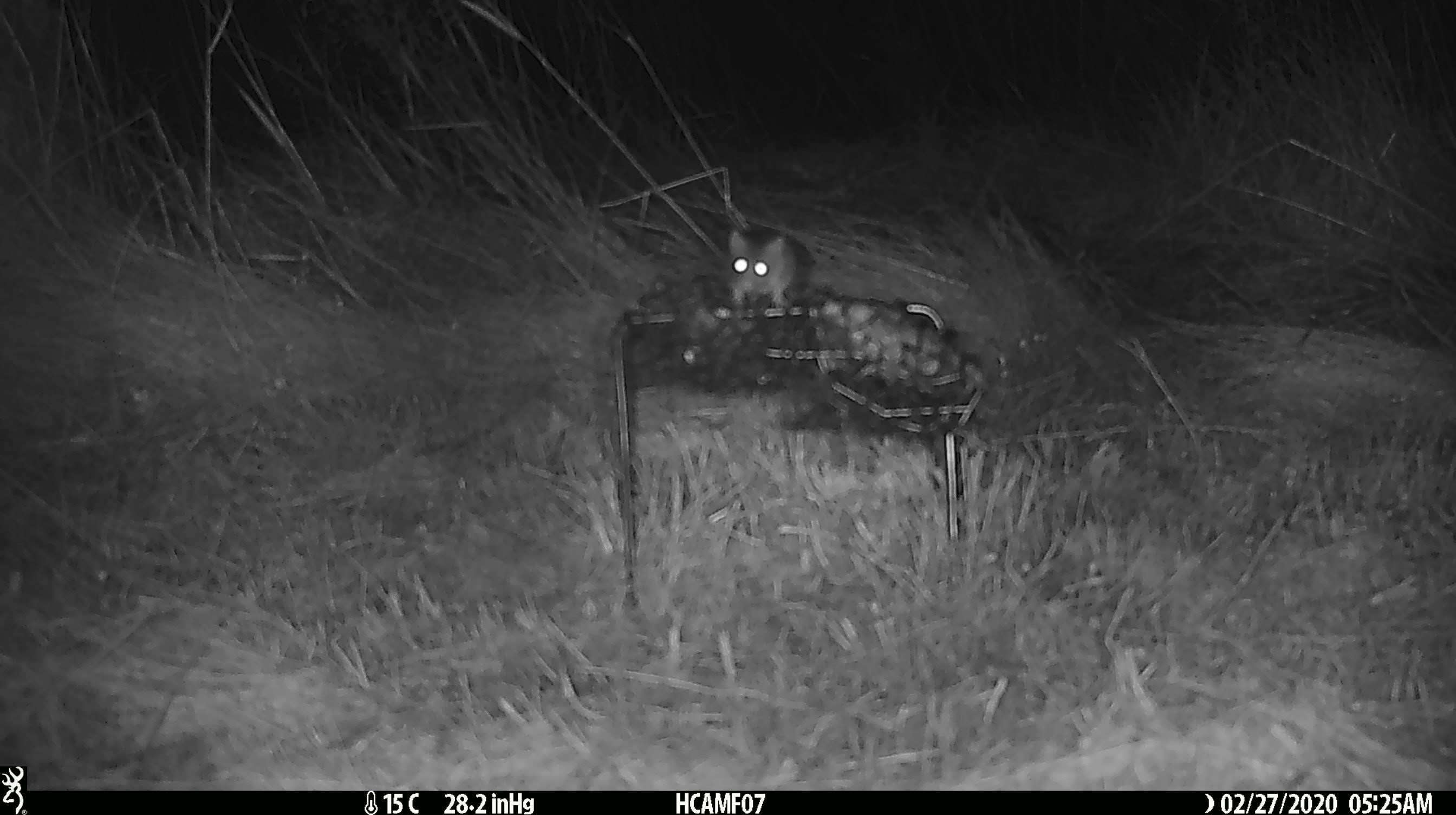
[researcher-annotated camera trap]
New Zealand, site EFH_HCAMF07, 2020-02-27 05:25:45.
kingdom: Animalia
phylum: Chordata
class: Mammalia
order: Rodentia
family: Muridae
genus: Mus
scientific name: Mus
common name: mouse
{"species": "mouse (Mus)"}